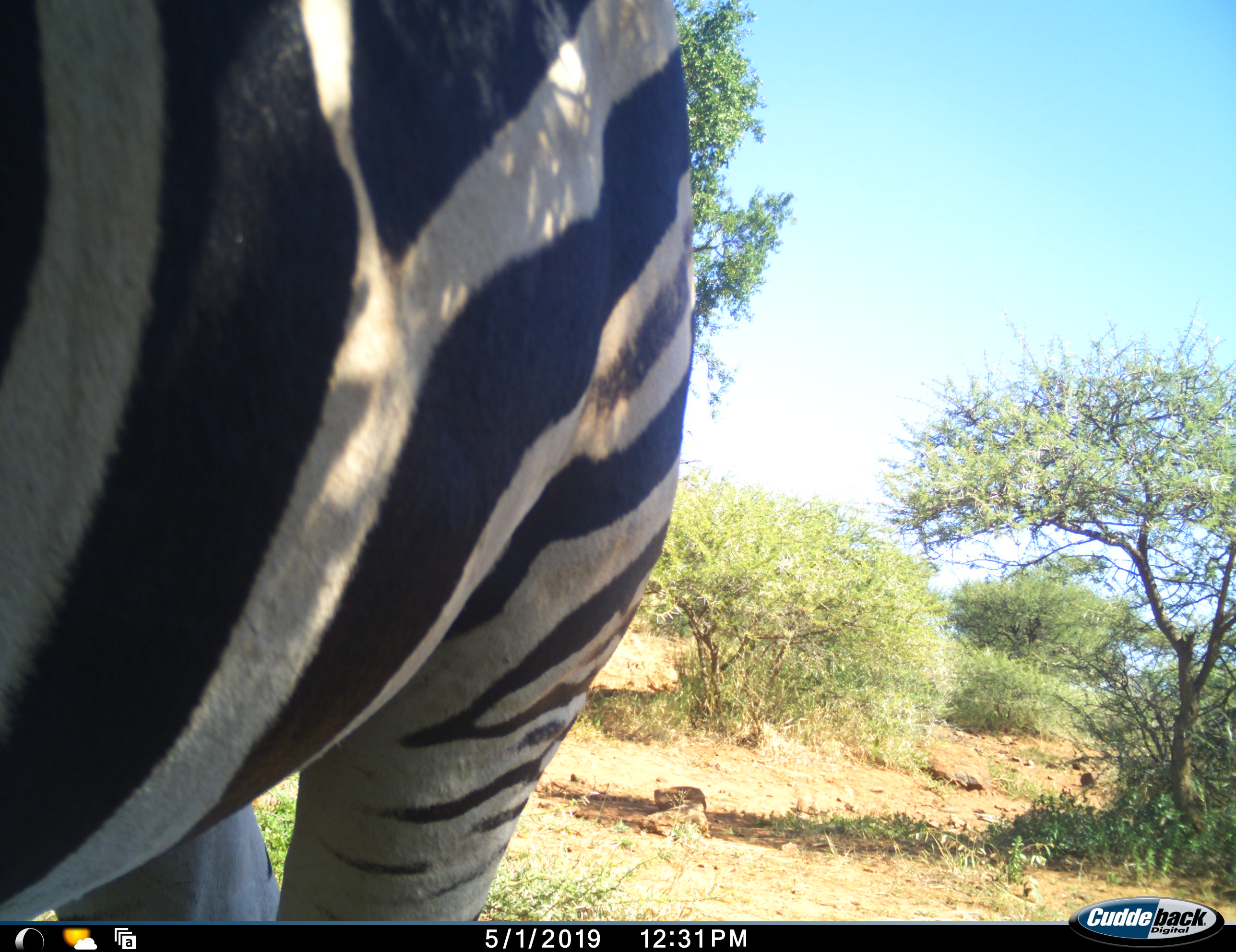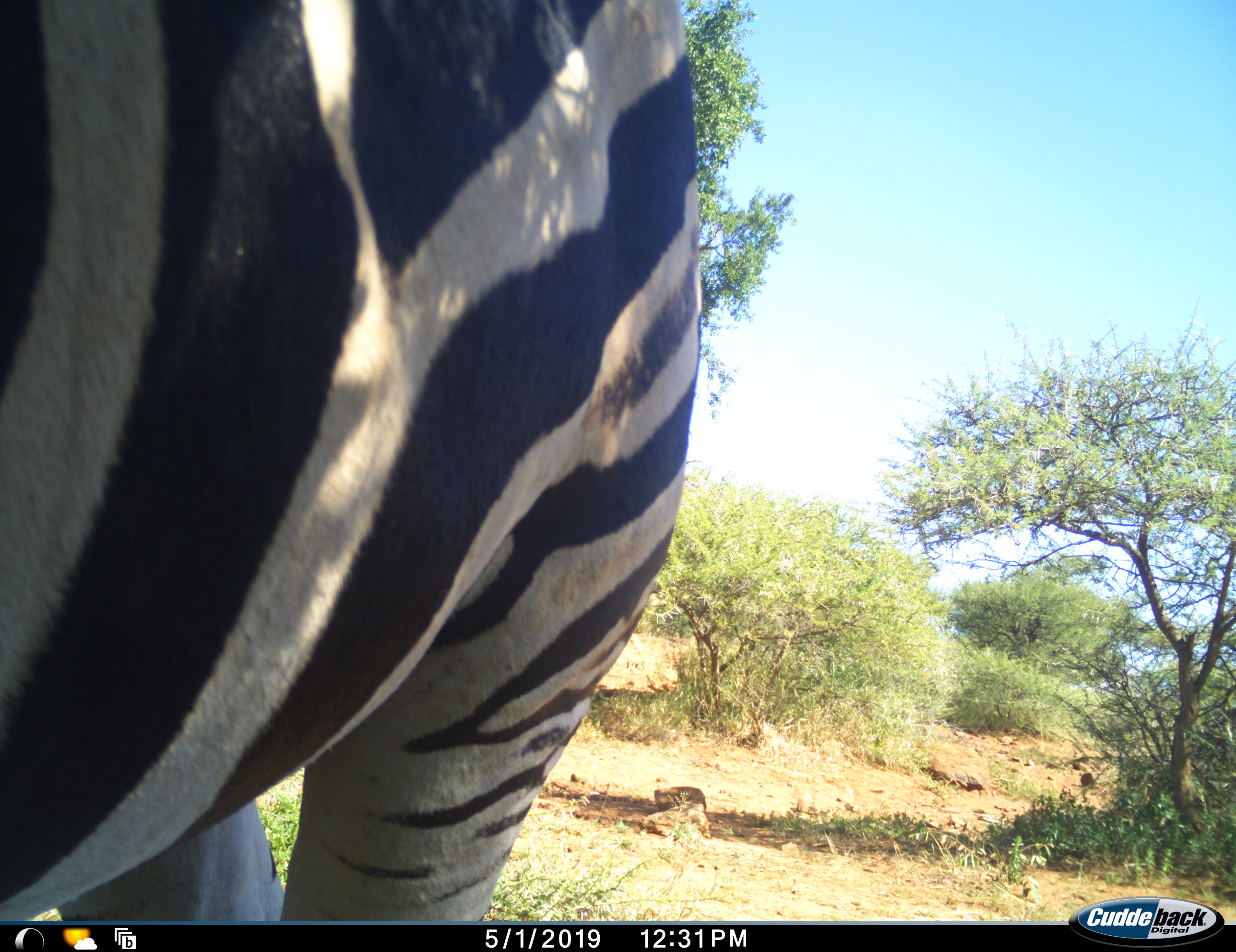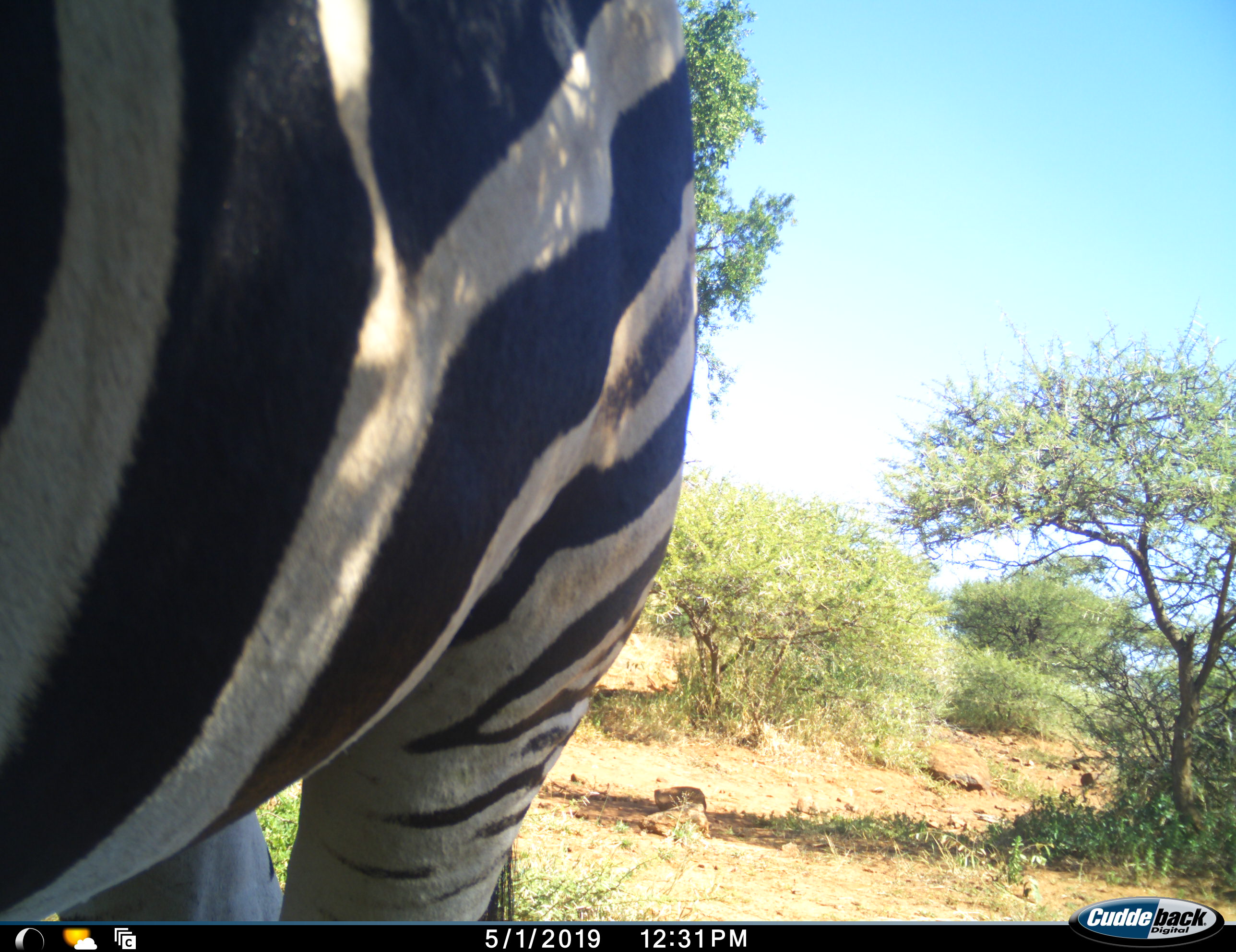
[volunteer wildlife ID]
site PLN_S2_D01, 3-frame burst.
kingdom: Animalia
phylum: Chordata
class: Mammalia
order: Perissodactyla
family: Equidae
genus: Equus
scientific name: Equus quagga burchellii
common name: burchell's zebra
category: zebraburchells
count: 1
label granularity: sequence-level